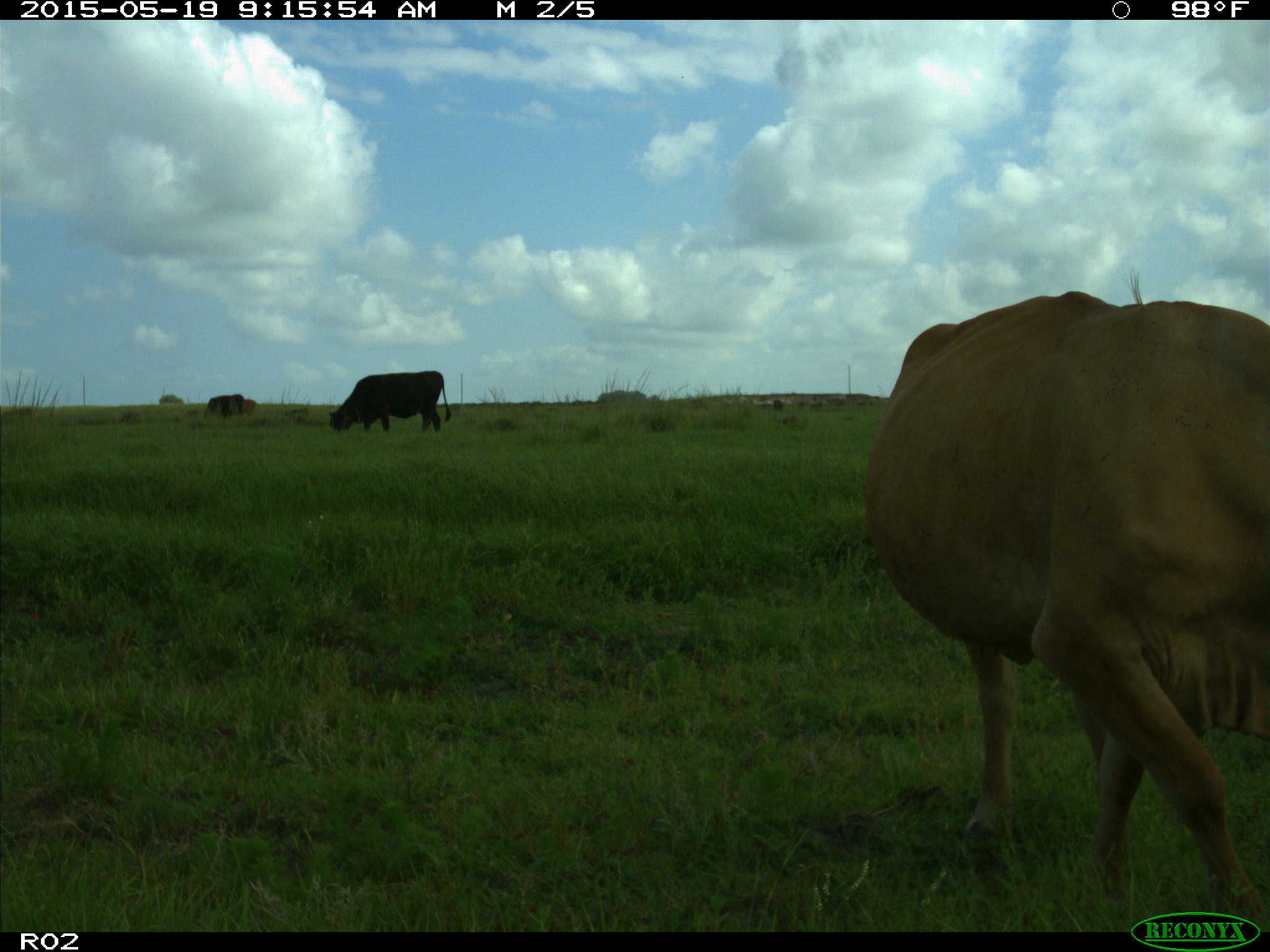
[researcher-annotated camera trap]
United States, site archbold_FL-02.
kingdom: Animalia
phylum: Chordata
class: Mammalia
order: Artiodactyla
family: Bovidae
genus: Bos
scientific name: Bos taurus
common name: domestic cow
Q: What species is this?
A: Bos taurus (domestic cow).